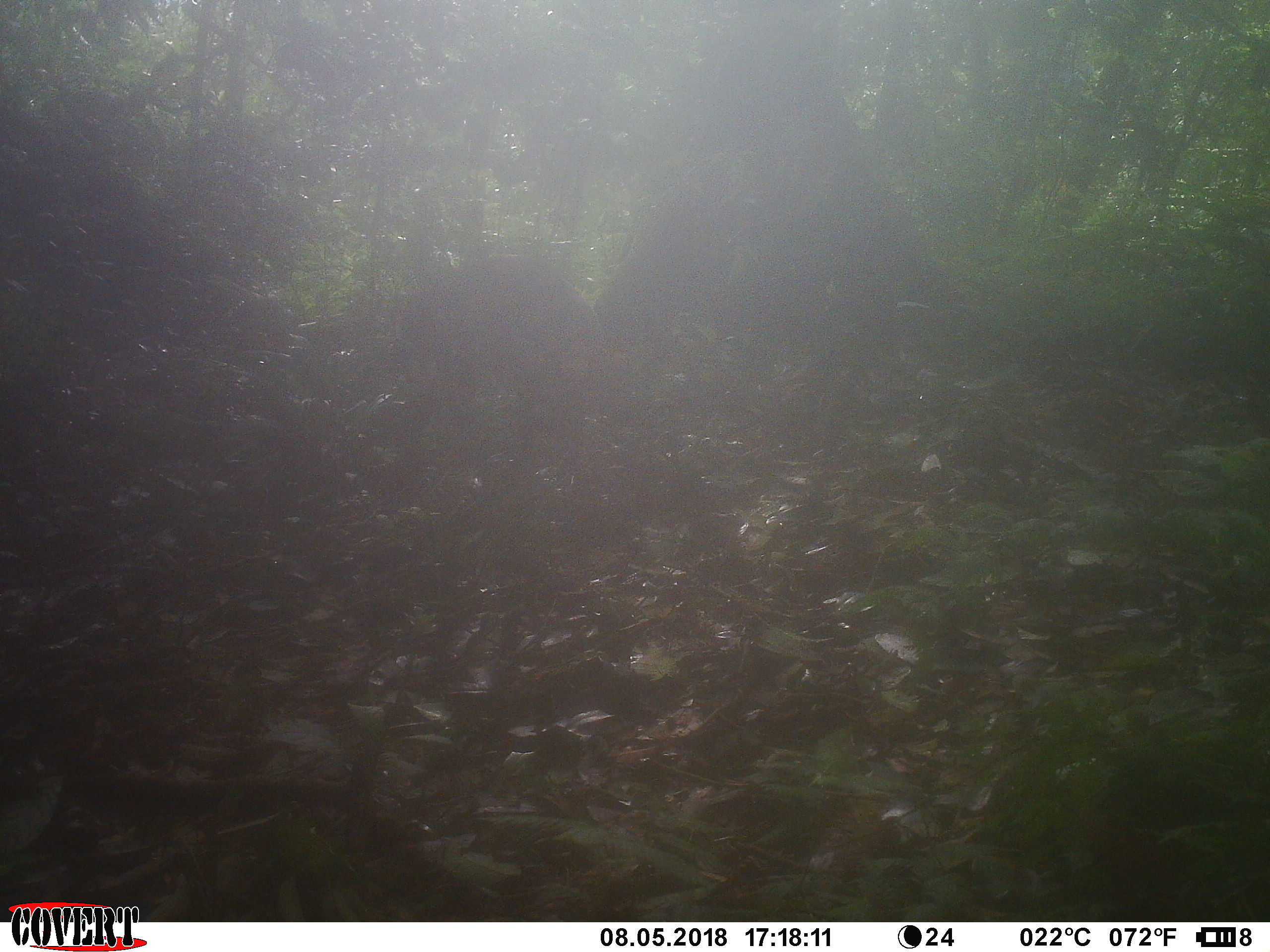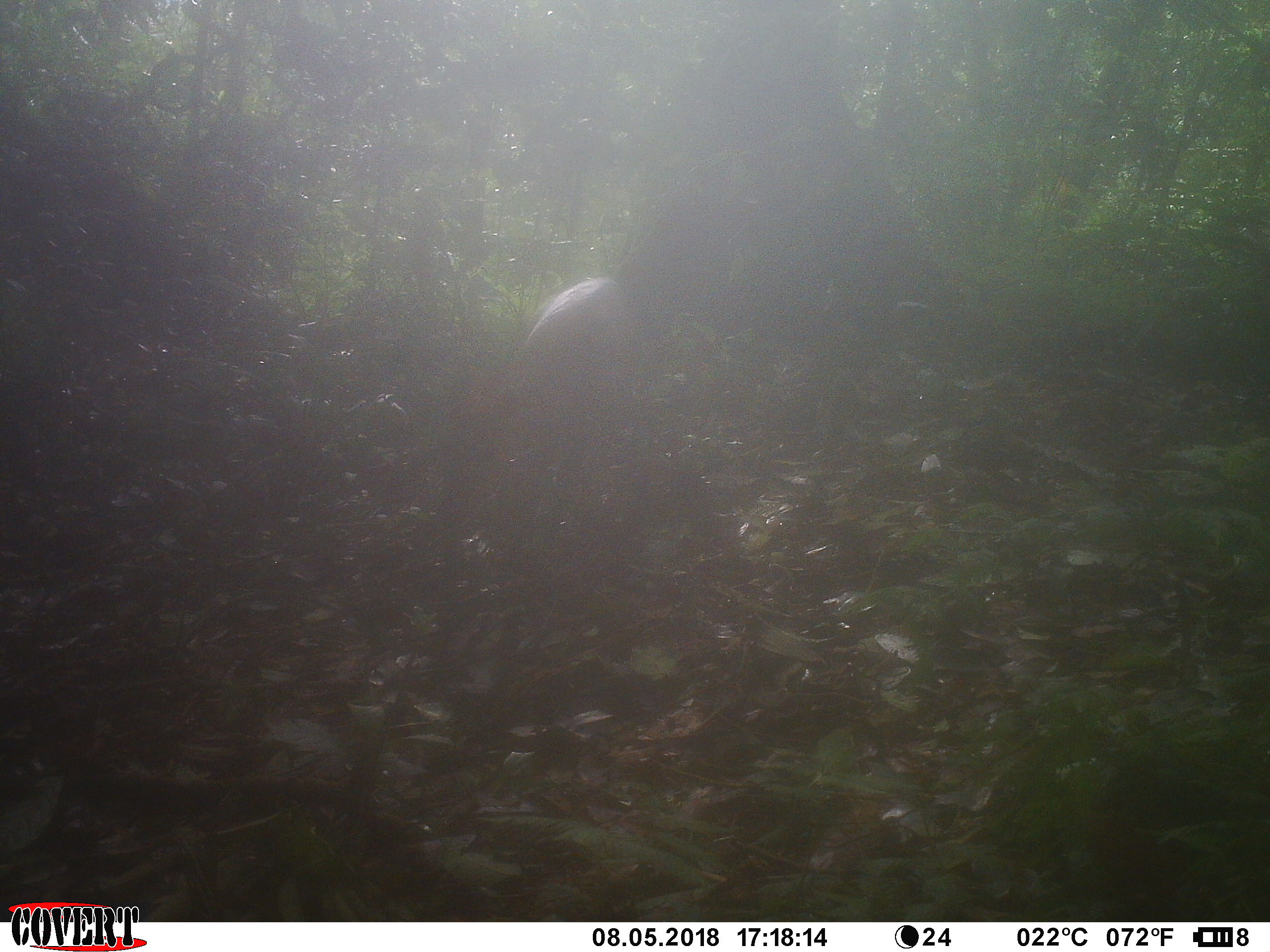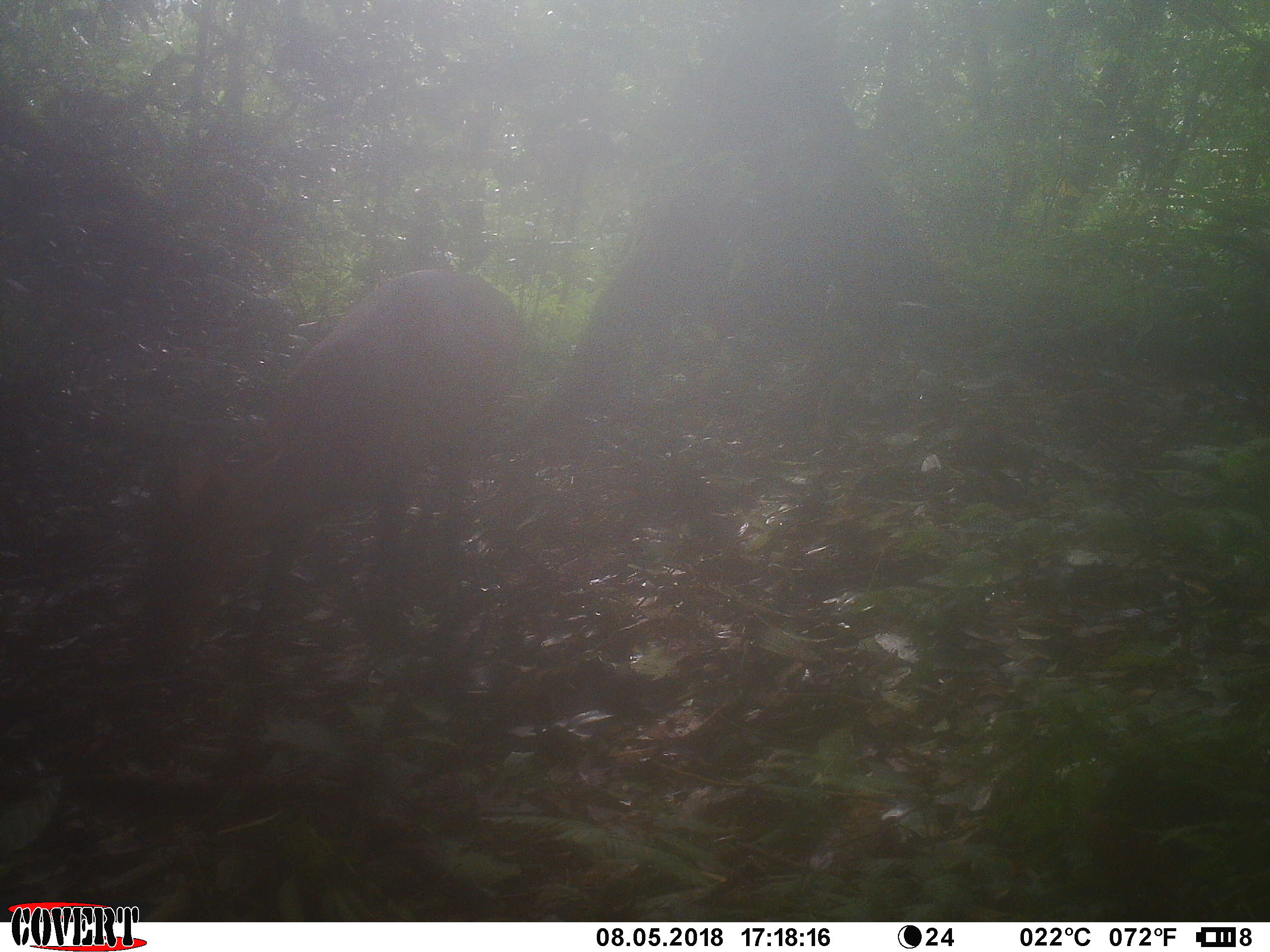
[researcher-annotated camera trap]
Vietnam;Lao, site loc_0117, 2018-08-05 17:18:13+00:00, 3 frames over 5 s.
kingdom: Animalia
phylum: Chordata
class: Mammalia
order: Artiodactyla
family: Cervidae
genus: Muntiacus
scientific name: Muntiacus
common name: muntjacs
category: unidentified muntjac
Unidentified muntjac (muntjacs) (Muntiacus). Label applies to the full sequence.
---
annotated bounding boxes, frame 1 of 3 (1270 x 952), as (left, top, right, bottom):
unidentified muntjac: (395, 252, 609, 414)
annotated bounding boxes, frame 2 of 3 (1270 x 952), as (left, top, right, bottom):
unidentified muntjac: (459, 275, 637, 476)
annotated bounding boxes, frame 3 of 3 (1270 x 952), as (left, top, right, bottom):
unidentified muntjac: (263, 267, 522, 573)